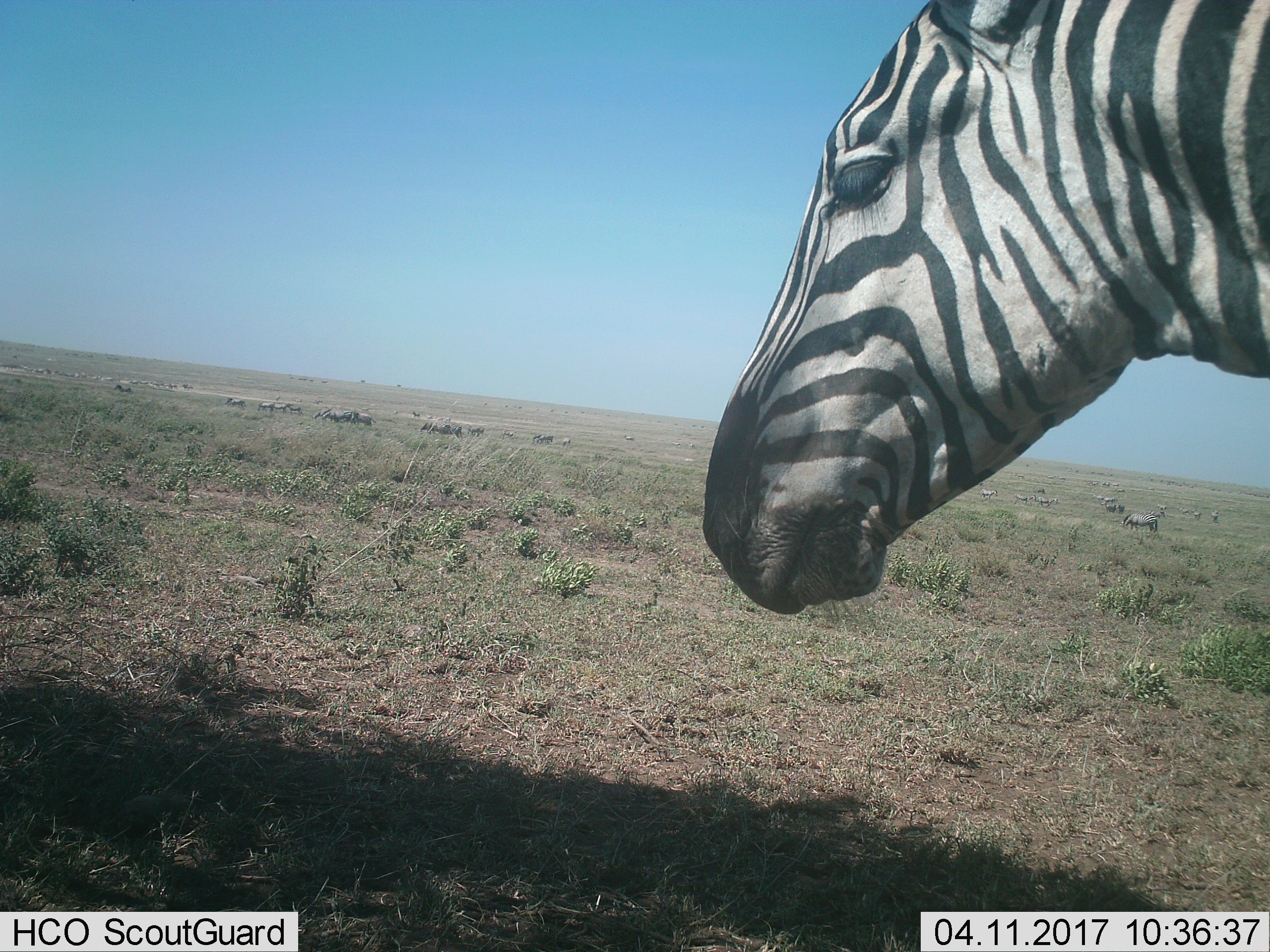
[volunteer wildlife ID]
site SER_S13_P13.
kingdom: Animalia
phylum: Chordata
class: Mammalia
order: Perissodactyla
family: Equidae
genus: Equus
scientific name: Equus quagga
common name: plains zebra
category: zebraplains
Zebraplains (plains zebra) (Equus quagga), count 11-50. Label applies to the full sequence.